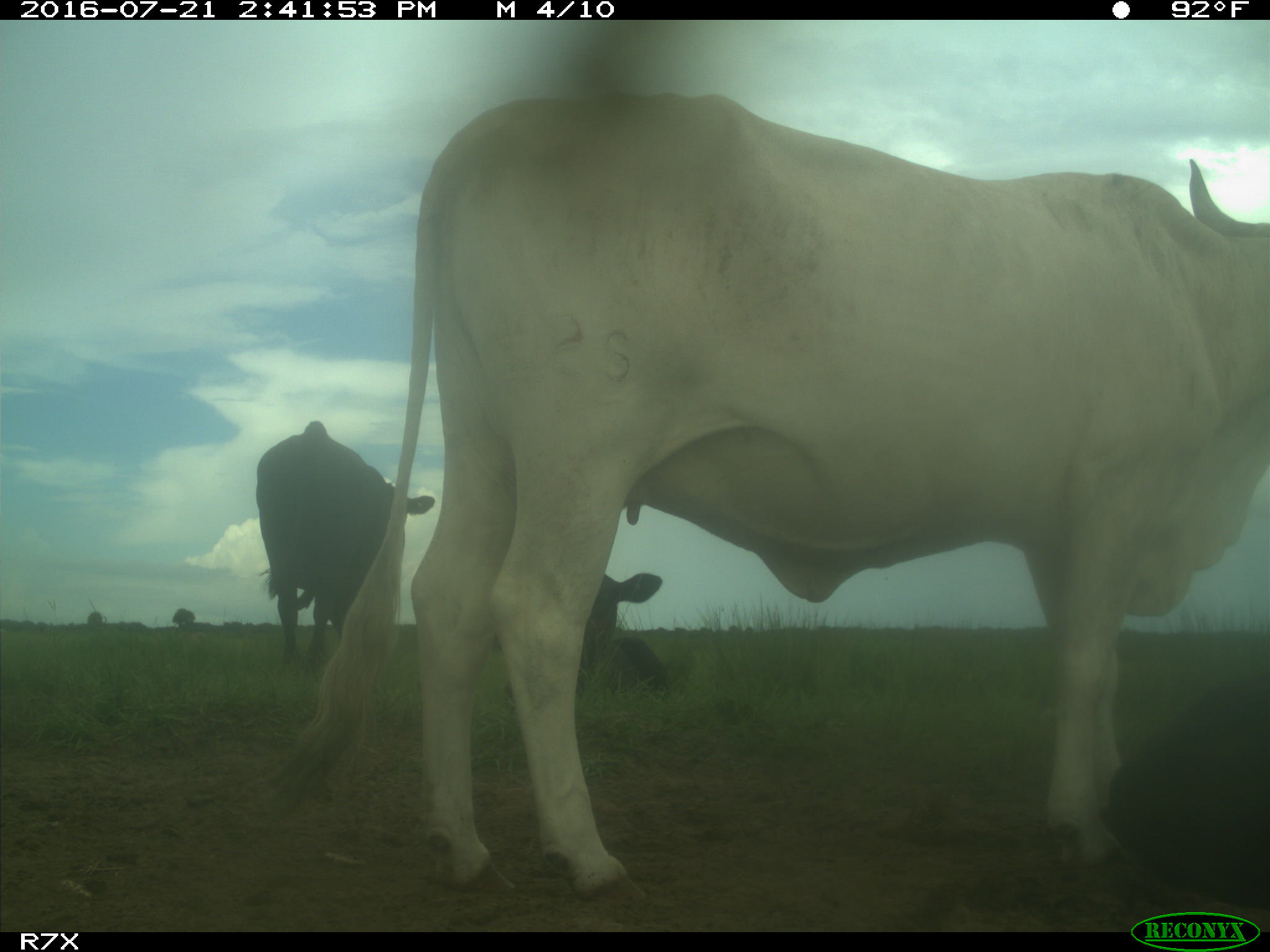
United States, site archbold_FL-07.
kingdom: Animalia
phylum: Chordata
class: Mammalia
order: Artiodactyla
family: Bovidae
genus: Bos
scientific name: Bos taurus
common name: domestic cow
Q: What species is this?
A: Bos taurus (domestic cow).